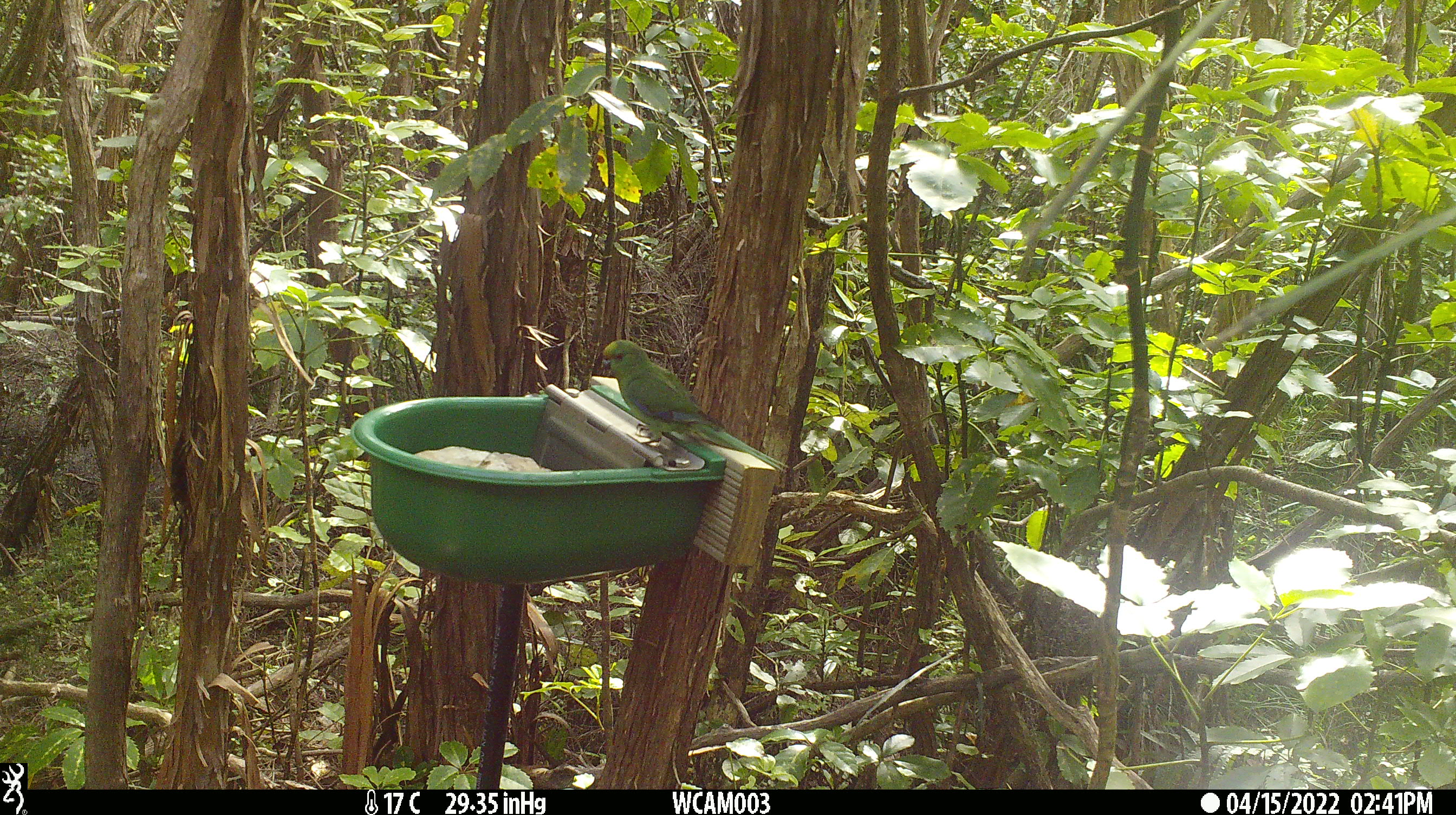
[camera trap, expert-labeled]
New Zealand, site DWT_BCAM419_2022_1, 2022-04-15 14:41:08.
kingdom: Animalia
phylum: Chordata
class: Aves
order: Psittaciformes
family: Psittaculidae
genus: Cyanoramphus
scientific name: Cyanoramphus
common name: parakeet